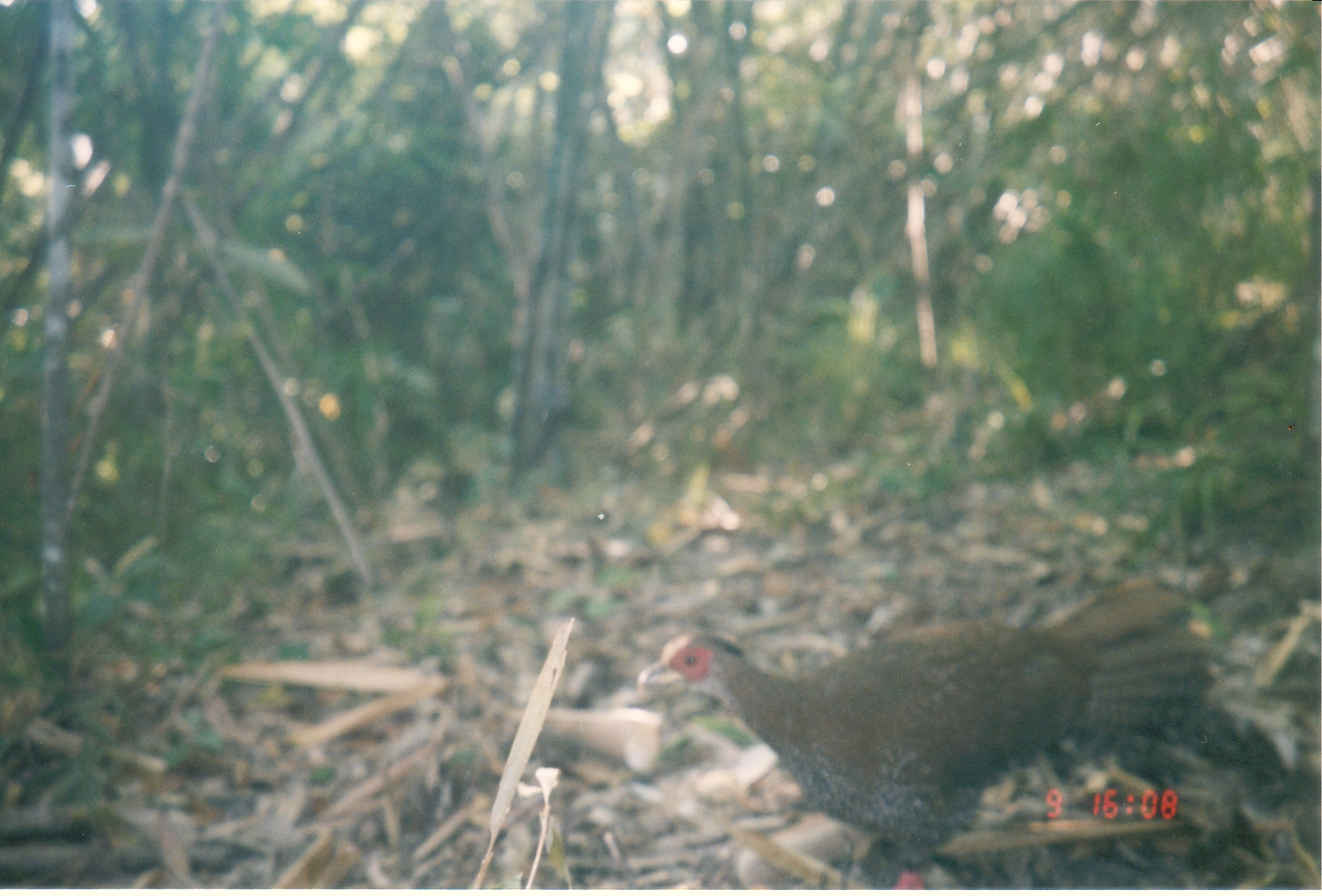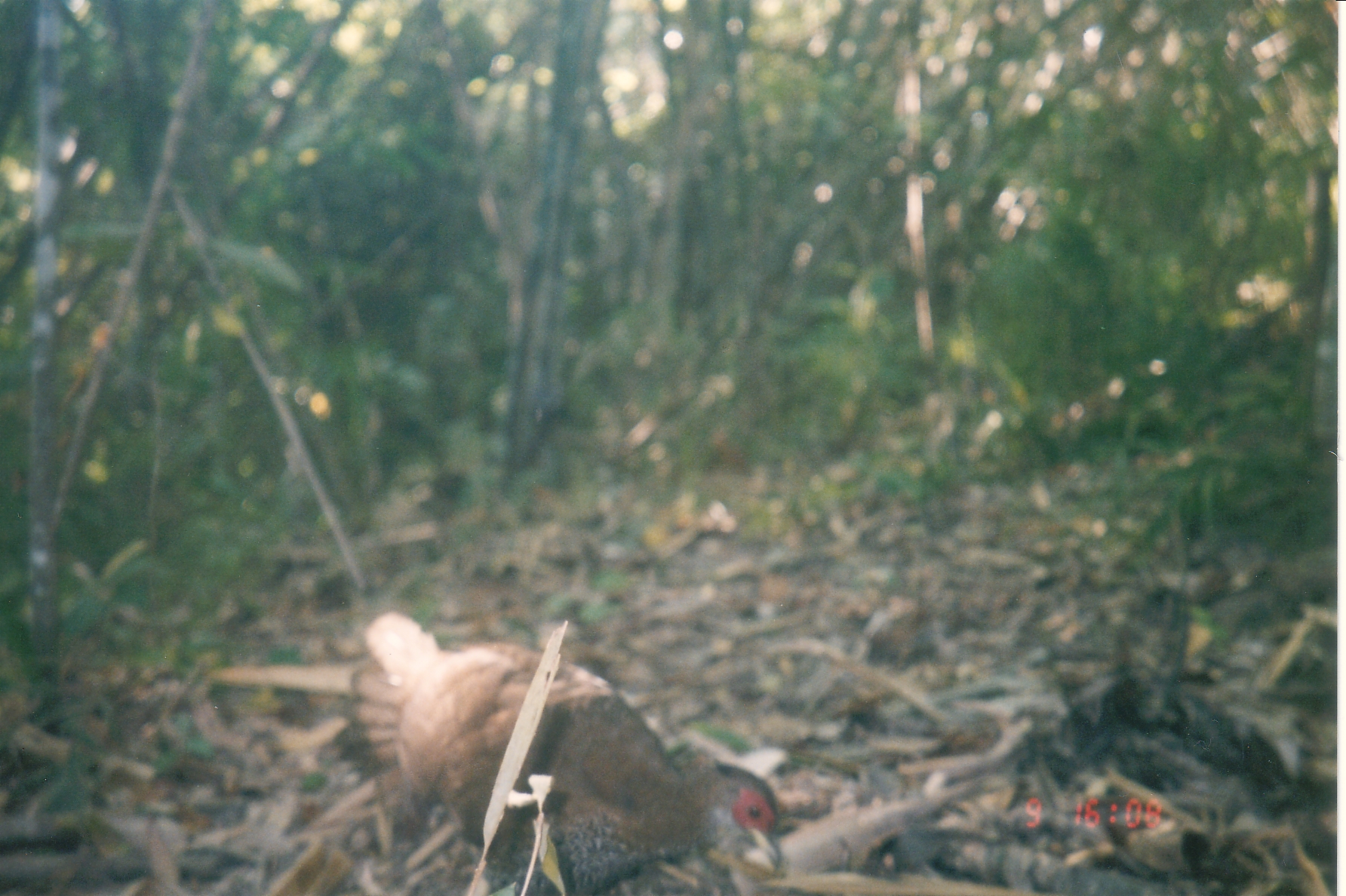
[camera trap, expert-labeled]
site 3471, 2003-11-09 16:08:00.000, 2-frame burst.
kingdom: Animalia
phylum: Chordata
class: Aves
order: Galliformes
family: Phasianidae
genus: Lophura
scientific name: Lophura nycthemera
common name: silver pheasant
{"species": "Lophura nycthemera (silver pheasant)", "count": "1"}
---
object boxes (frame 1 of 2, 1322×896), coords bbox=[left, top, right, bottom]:
lophura nycthemera: bbox=[635, 586, 1214, 890]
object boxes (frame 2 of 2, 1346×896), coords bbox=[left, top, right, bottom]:
lophura nycthemera: bbox=[349, 611, 782, 896]